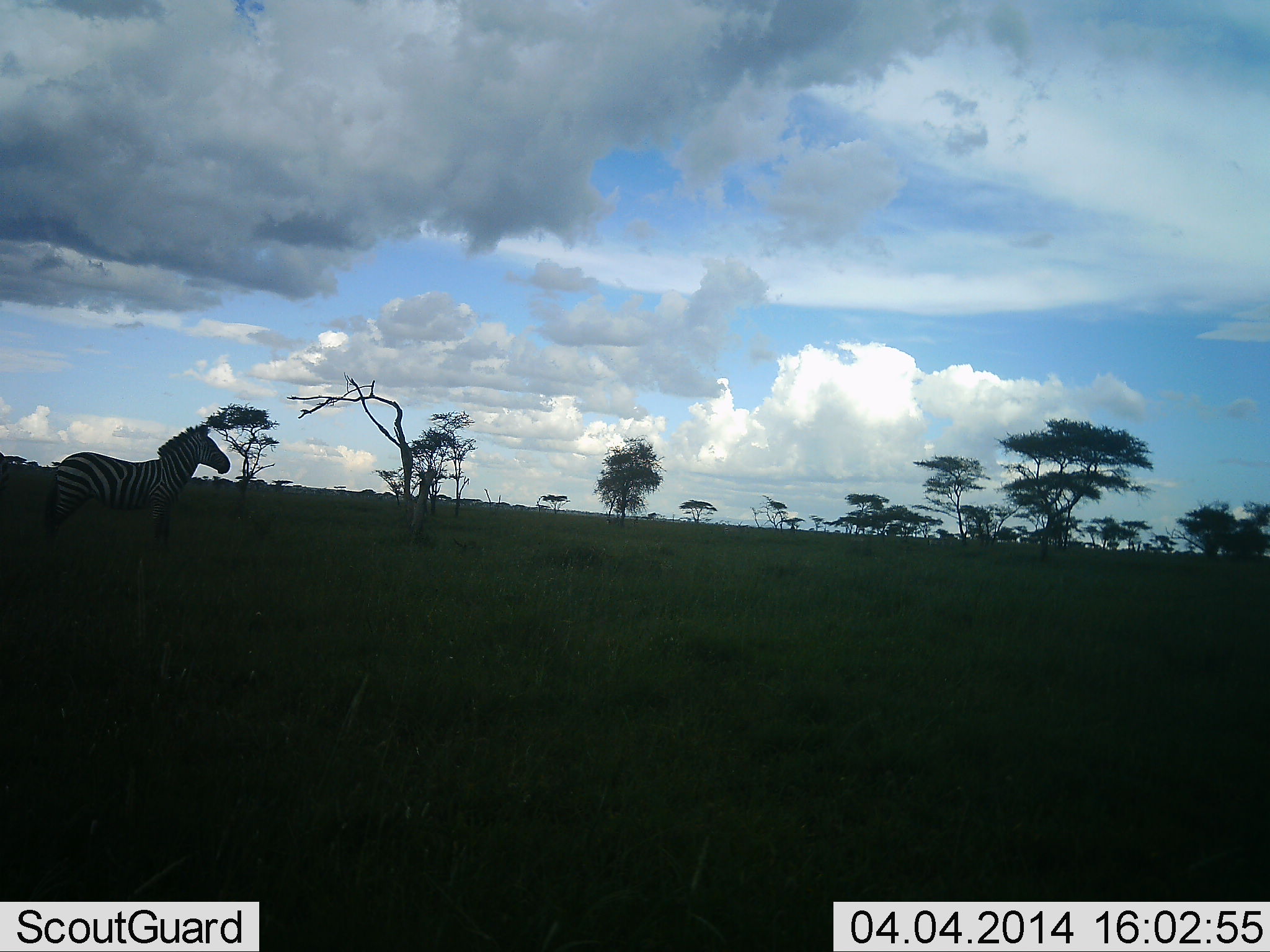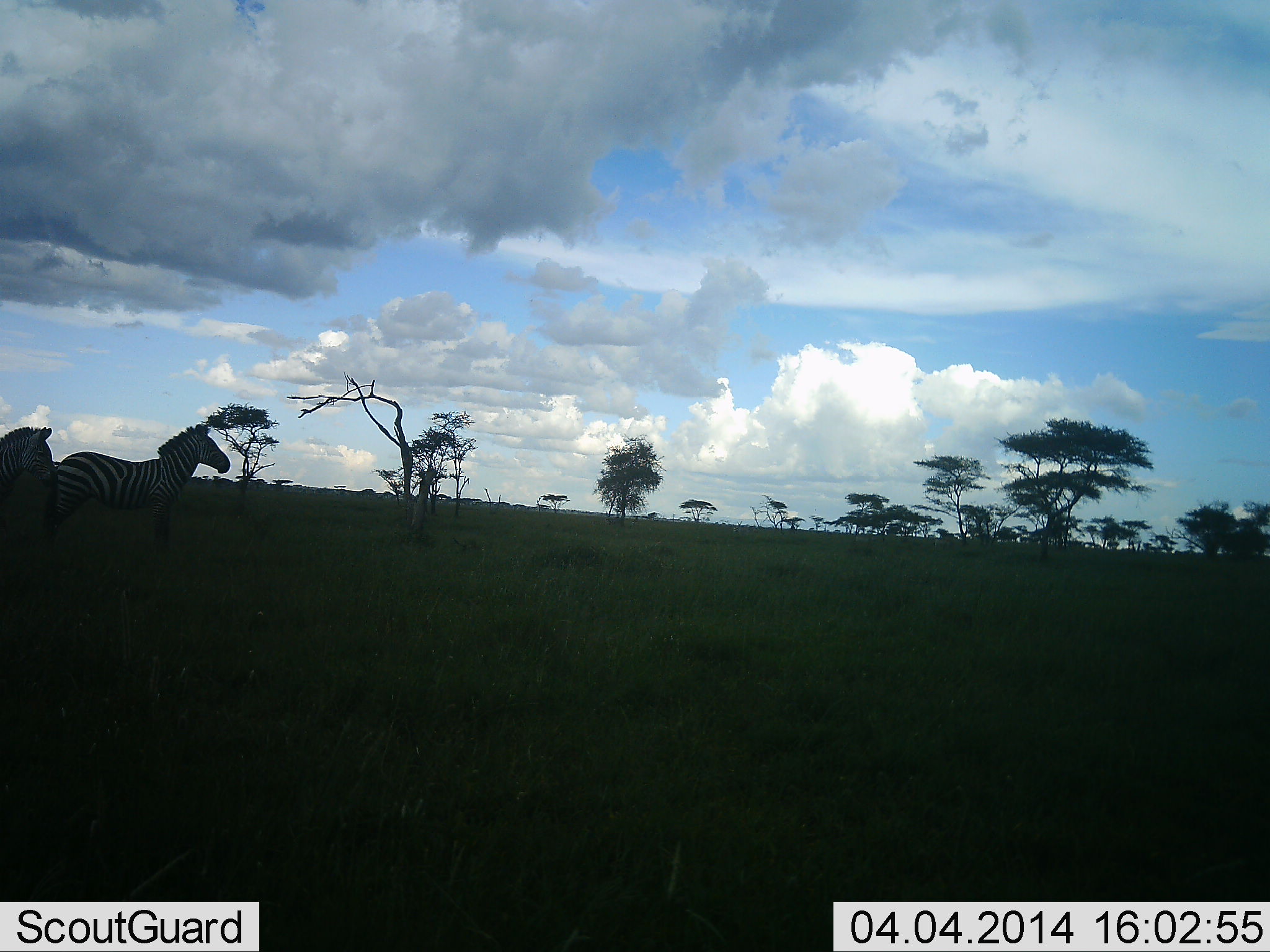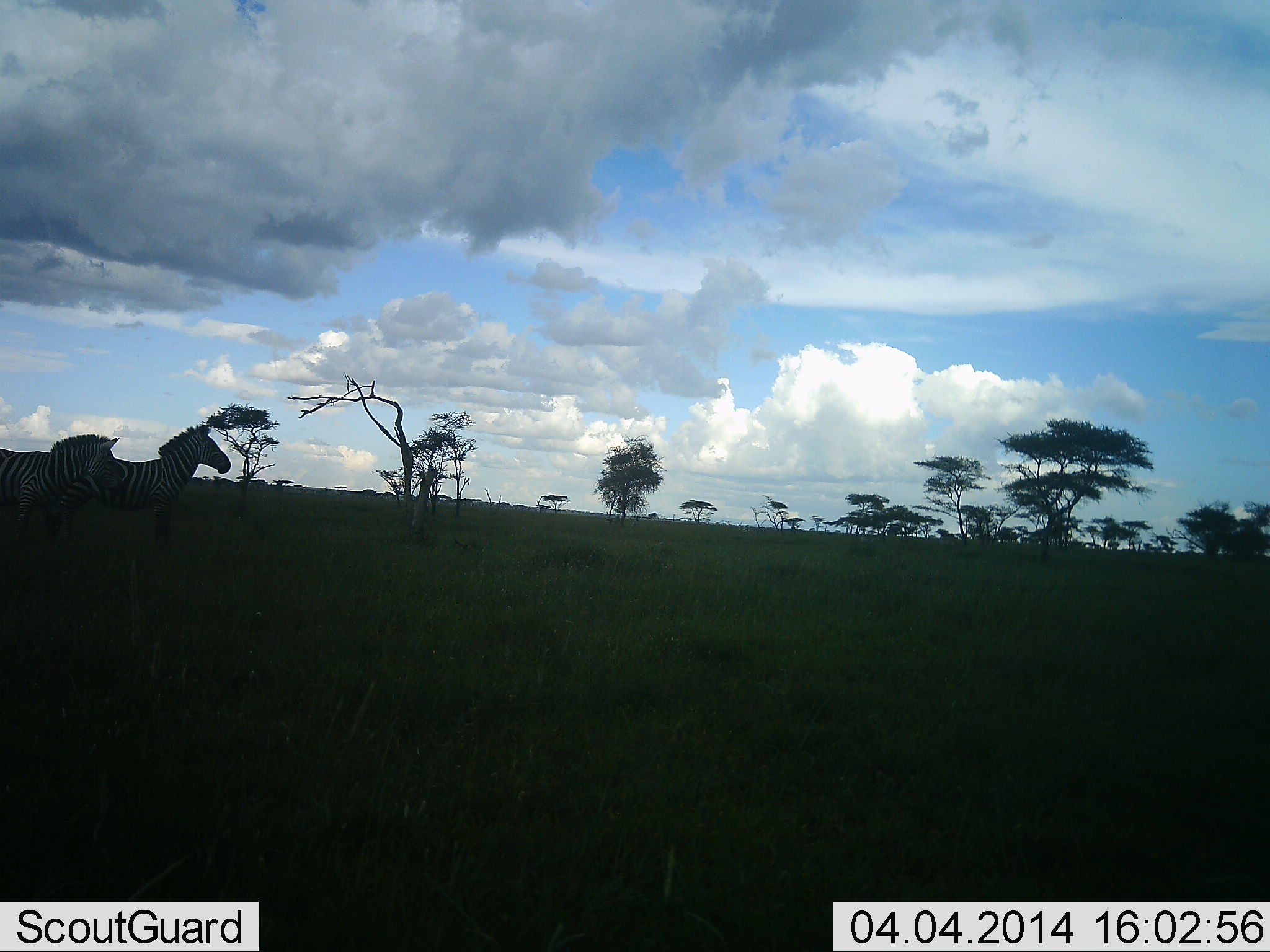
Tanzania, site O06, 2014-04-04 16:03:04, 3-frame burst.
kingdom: Animalia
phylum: Chordata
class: Mammalia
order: Perissodactyla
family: Equidae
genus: Equus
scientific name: Equus quagga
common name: plains zebra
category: zebra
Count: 2.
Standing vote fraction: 70%.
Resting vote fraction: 10%.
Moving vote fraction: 70%.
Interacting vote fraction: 0%.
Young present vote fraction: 0%.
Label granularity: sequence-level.